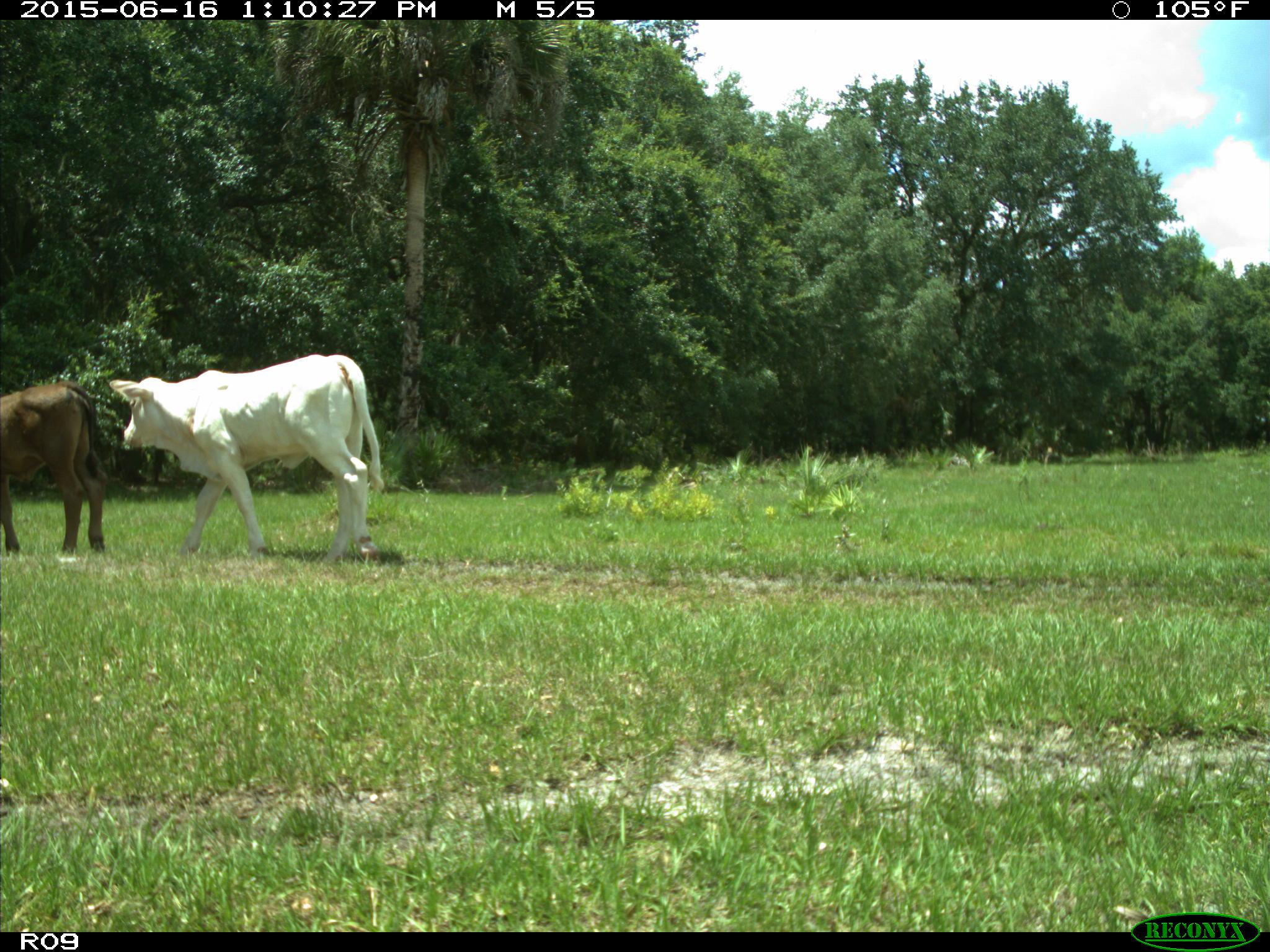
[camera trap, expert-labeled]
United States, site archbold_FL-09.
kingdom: Animalia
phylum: Chordata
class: Mammalia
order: Artiodactyla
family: Bovidae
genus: Bos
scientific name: Bos taurus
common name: domestic cow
Bos taurus (domestic cow).